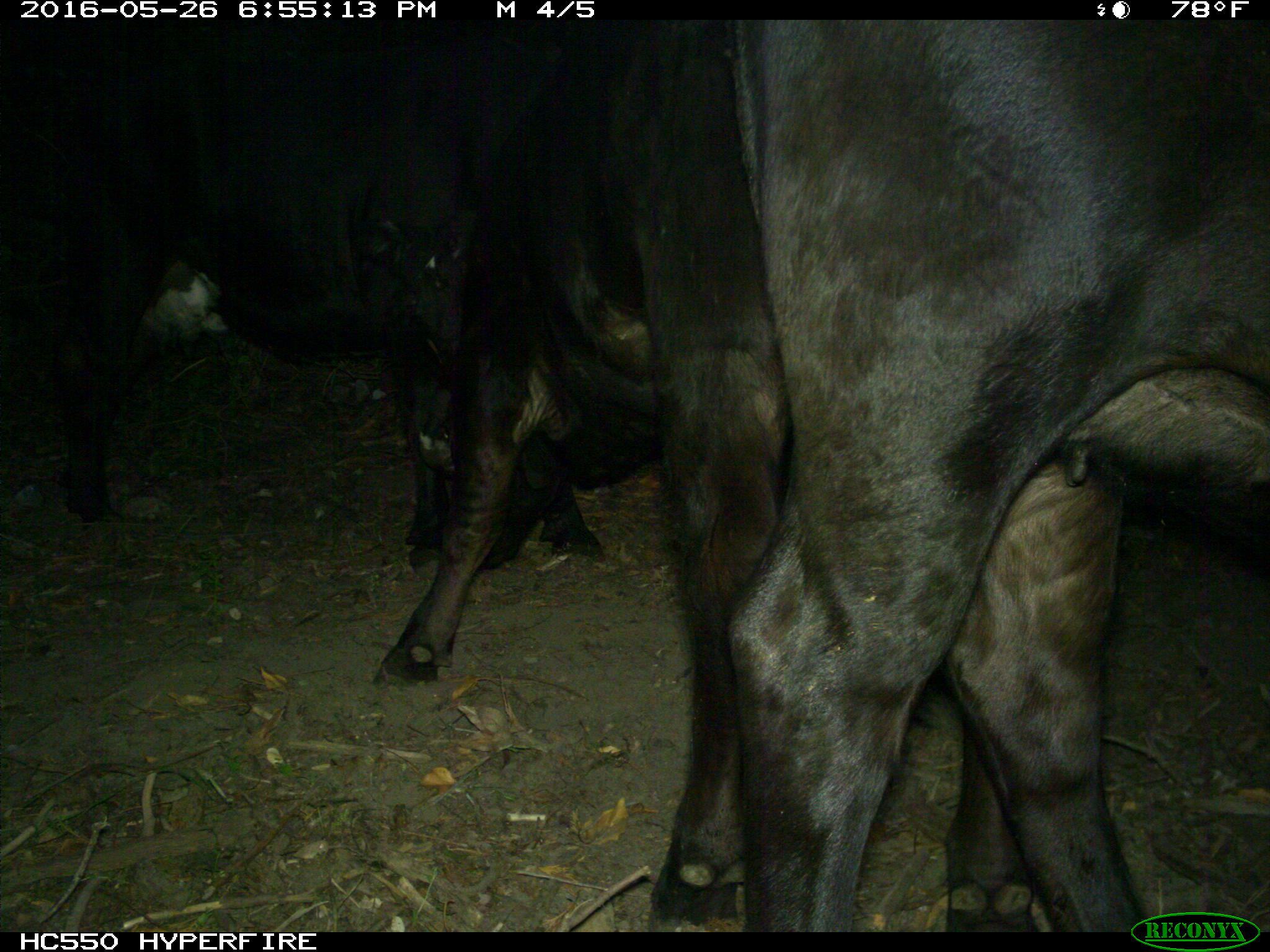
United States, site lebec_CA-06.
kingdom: Animalia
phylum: Chordata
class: Mammalia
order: Artiodactyla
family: Bovidae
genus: Bos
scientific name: Bos taurus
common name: domestic cow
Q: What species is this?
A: Bos taurus (domestic cow).